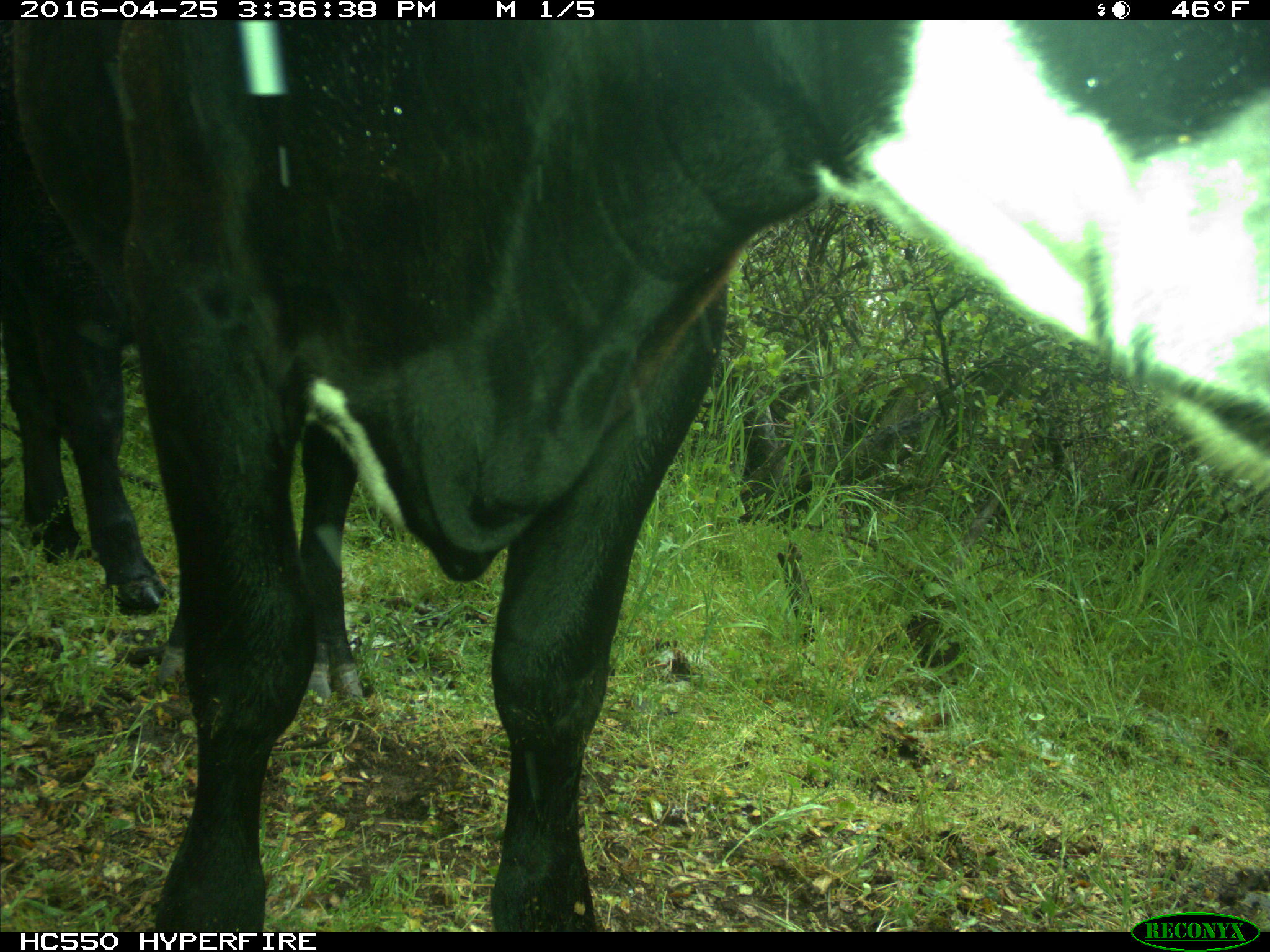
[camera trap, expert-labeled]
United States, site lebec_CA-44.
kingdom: Animalia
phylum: Chordata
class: Mammalia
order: Artiodactyla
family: Bovidae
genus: Bos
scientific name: Bos taurus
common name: domestic cow